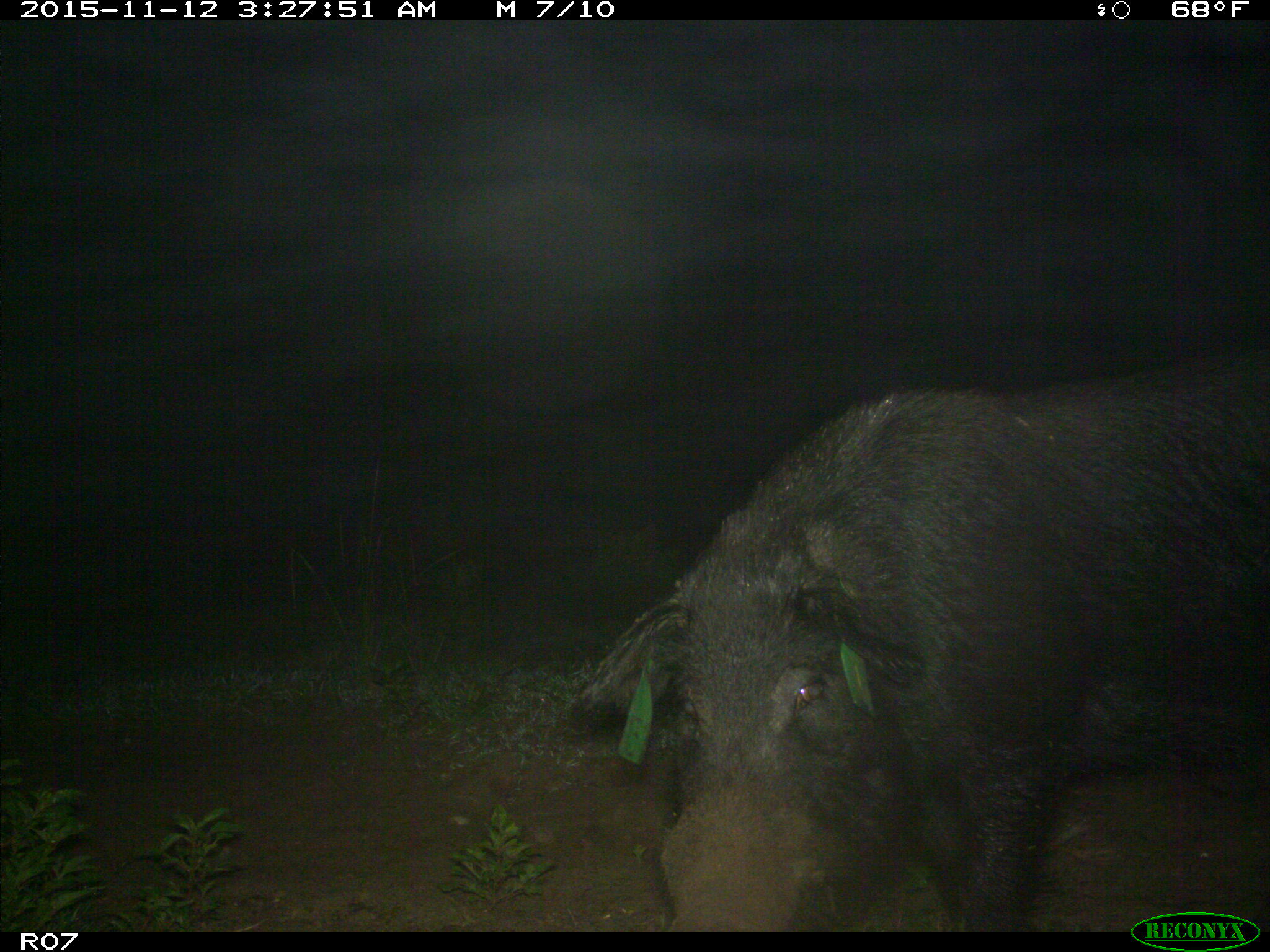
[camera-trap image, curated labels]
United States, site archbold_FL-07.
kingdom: Animalia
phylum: Chordata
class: Mammalia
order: Artiodactyla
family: Suidae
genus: Sus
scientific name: Sus scrofa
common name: wild boar